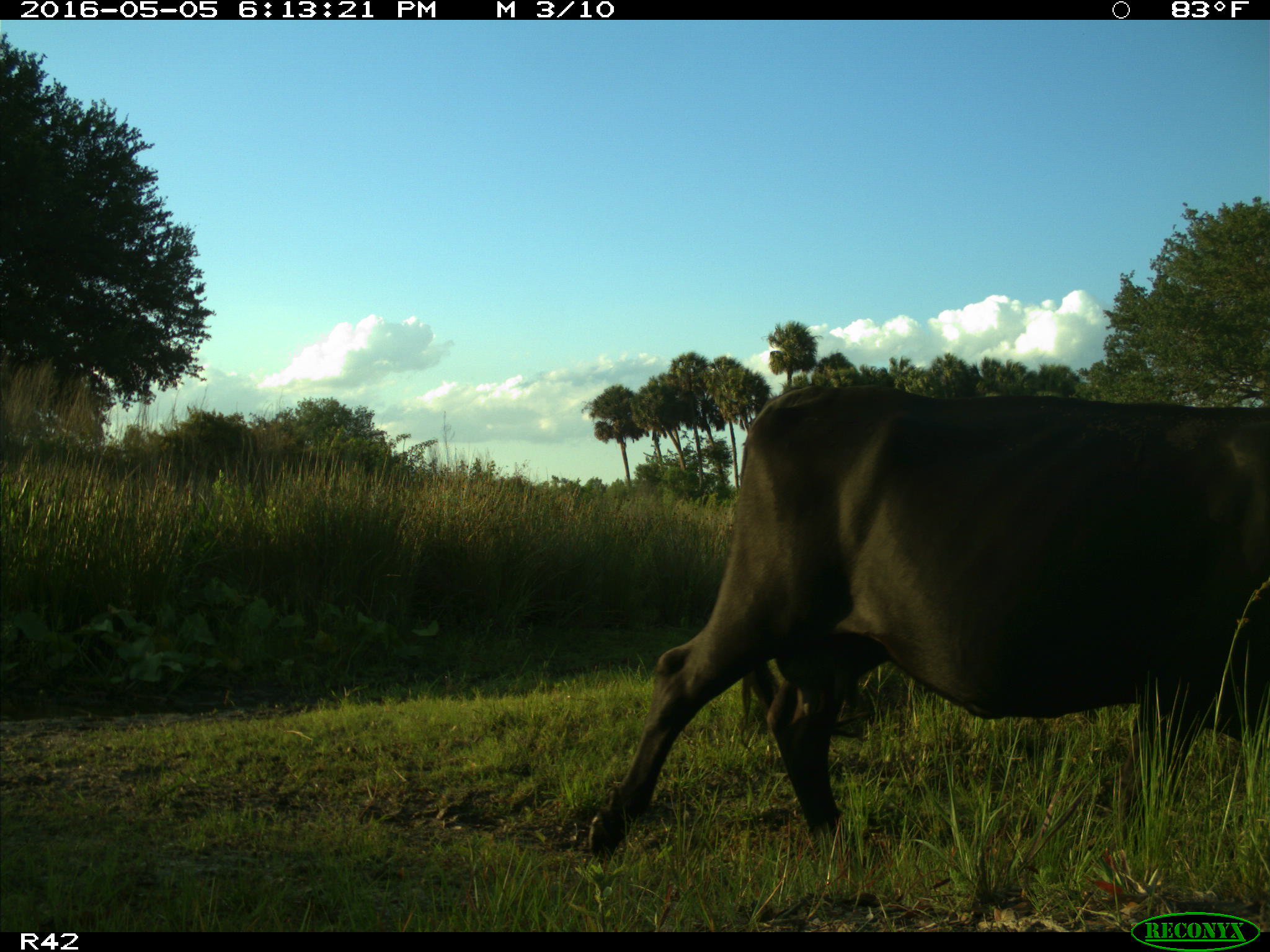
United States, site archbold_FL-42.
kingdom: Animalia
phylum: Chordata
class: Mammalia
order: Artiodactyla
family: Bovidae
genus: Bos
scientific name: Bos taurus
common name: domestic cow